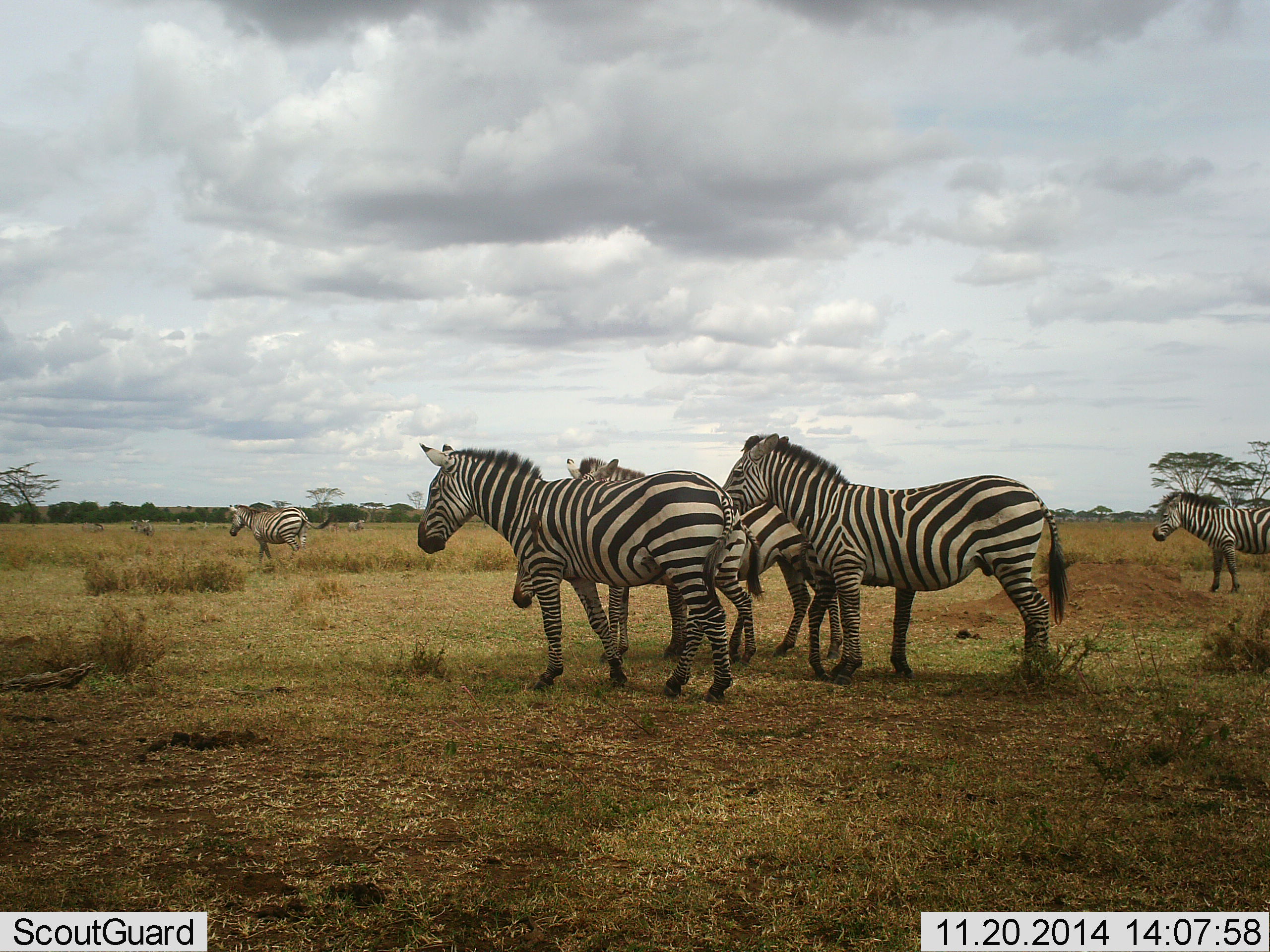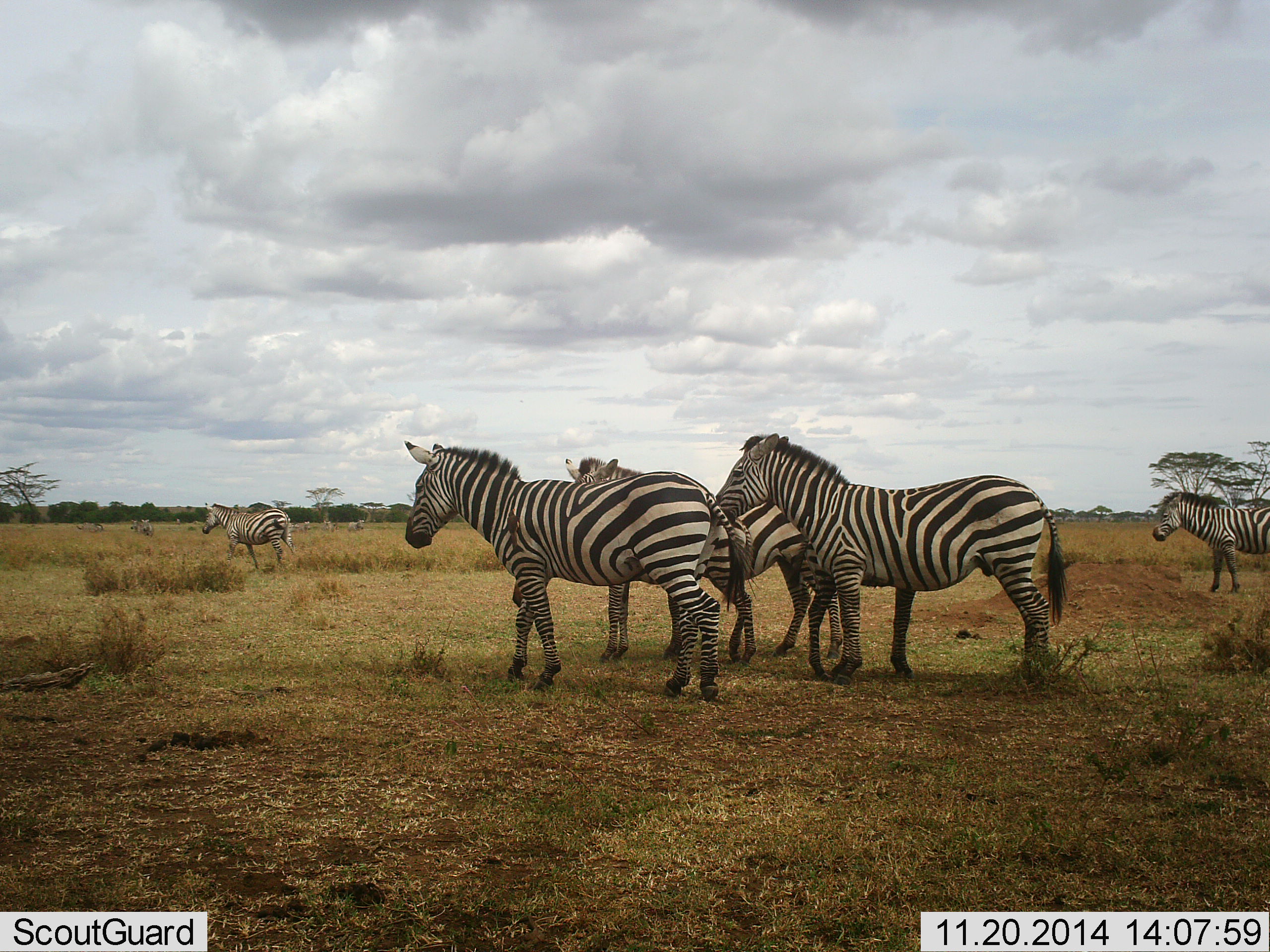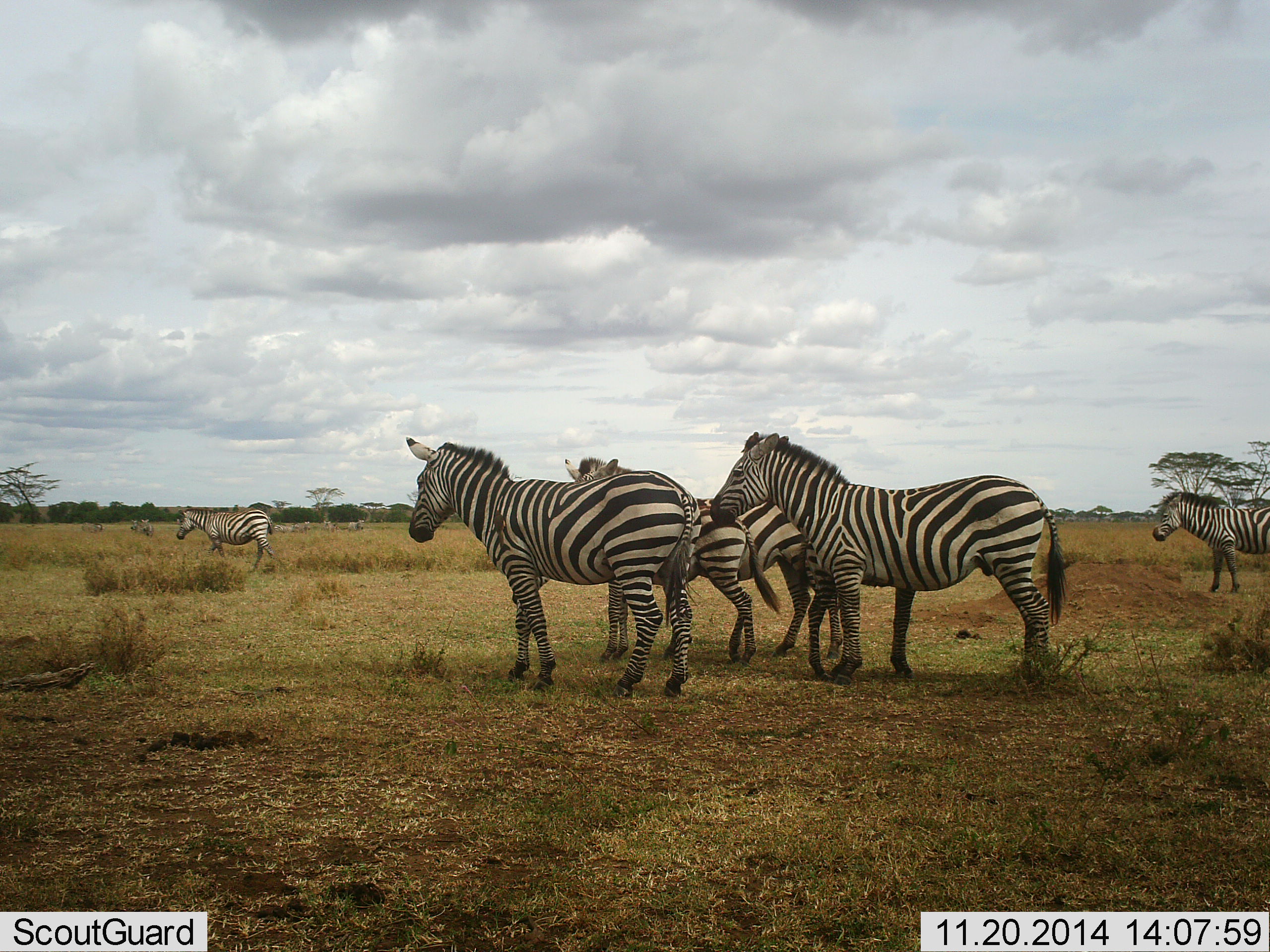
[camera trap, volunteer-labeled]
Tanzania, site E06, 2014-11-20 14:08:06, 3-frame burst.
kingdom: Animalia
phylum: Chordata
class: Mammalia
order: Perissodactyla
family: Equidae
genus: Equus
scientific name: Equus quagga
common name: plains zebra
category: zebra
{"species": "zebra (plains zebra) (Equus quagga)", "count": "6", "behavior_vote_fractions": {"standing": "90%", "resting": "10%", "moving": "80%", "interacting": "0%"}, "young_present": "30%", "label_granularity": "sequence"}